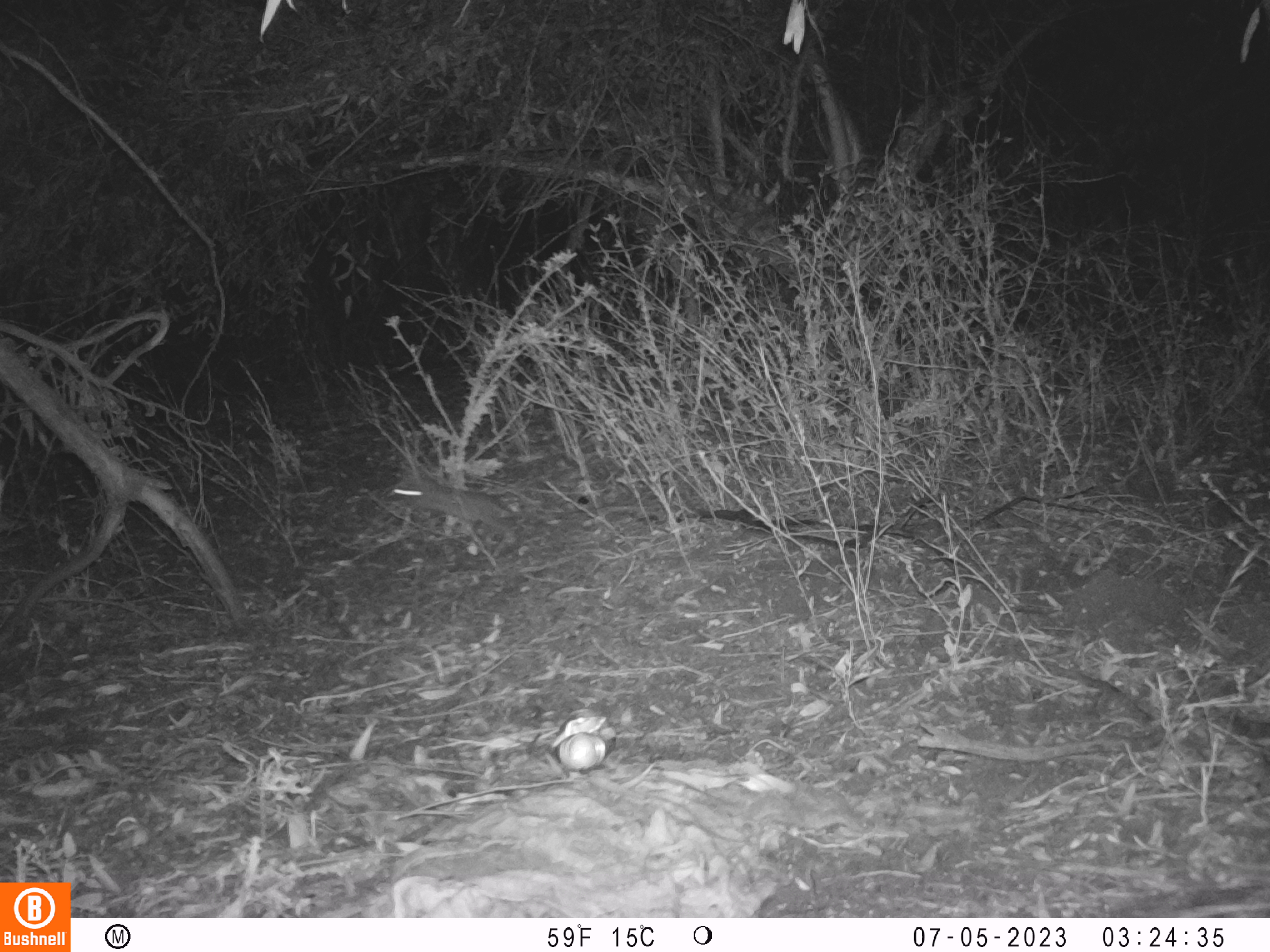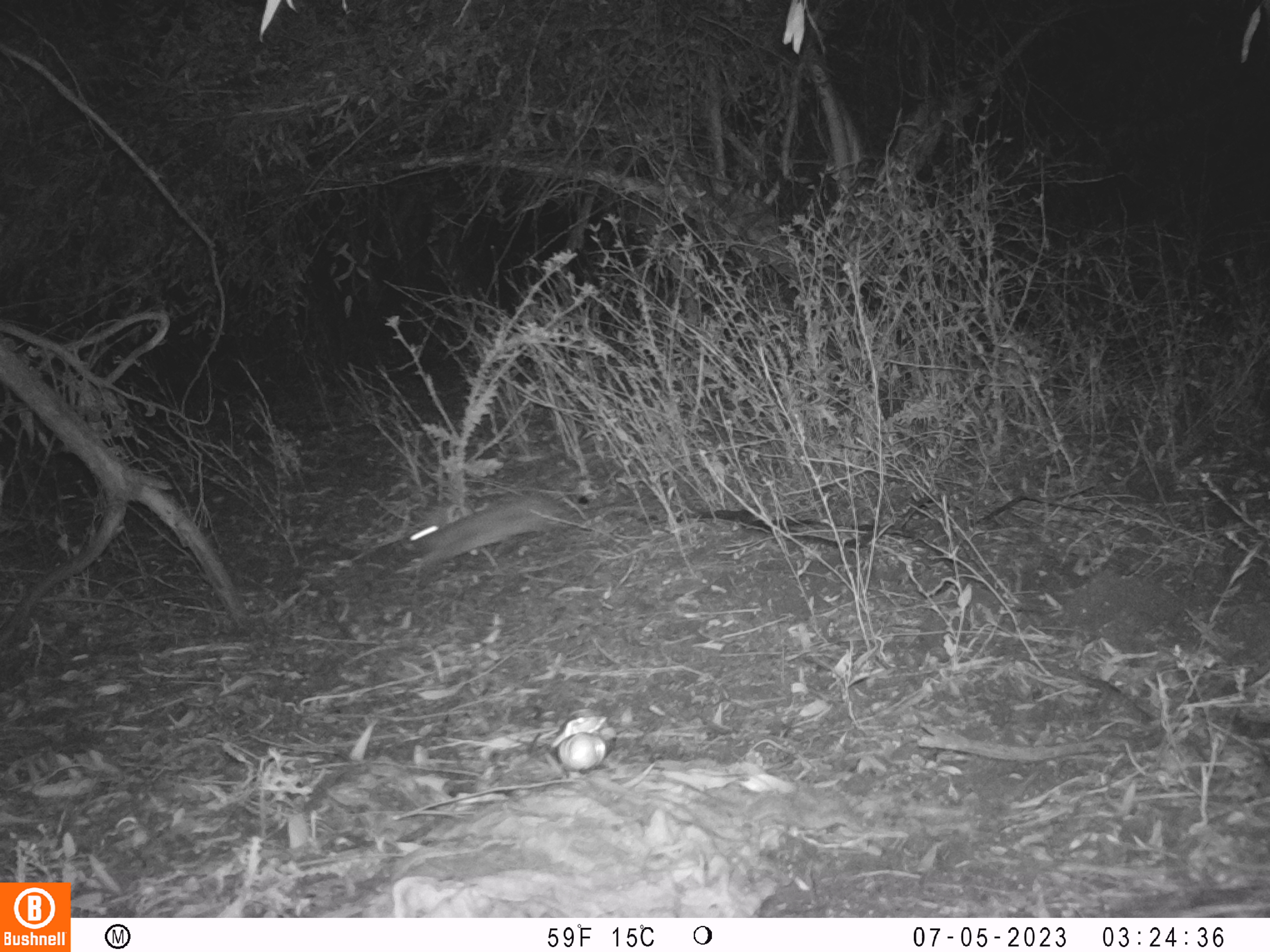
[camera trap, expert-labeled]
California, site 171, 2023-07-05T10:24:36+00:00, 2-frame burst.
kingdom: Animalia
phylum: Chordata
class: Mammalia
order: Lagomorpha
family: Leporidae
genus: Sylvilagus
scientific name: Sylvilagus bachmani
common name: brush rabbit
Brush rabbit (Sylvilagus bachmani).